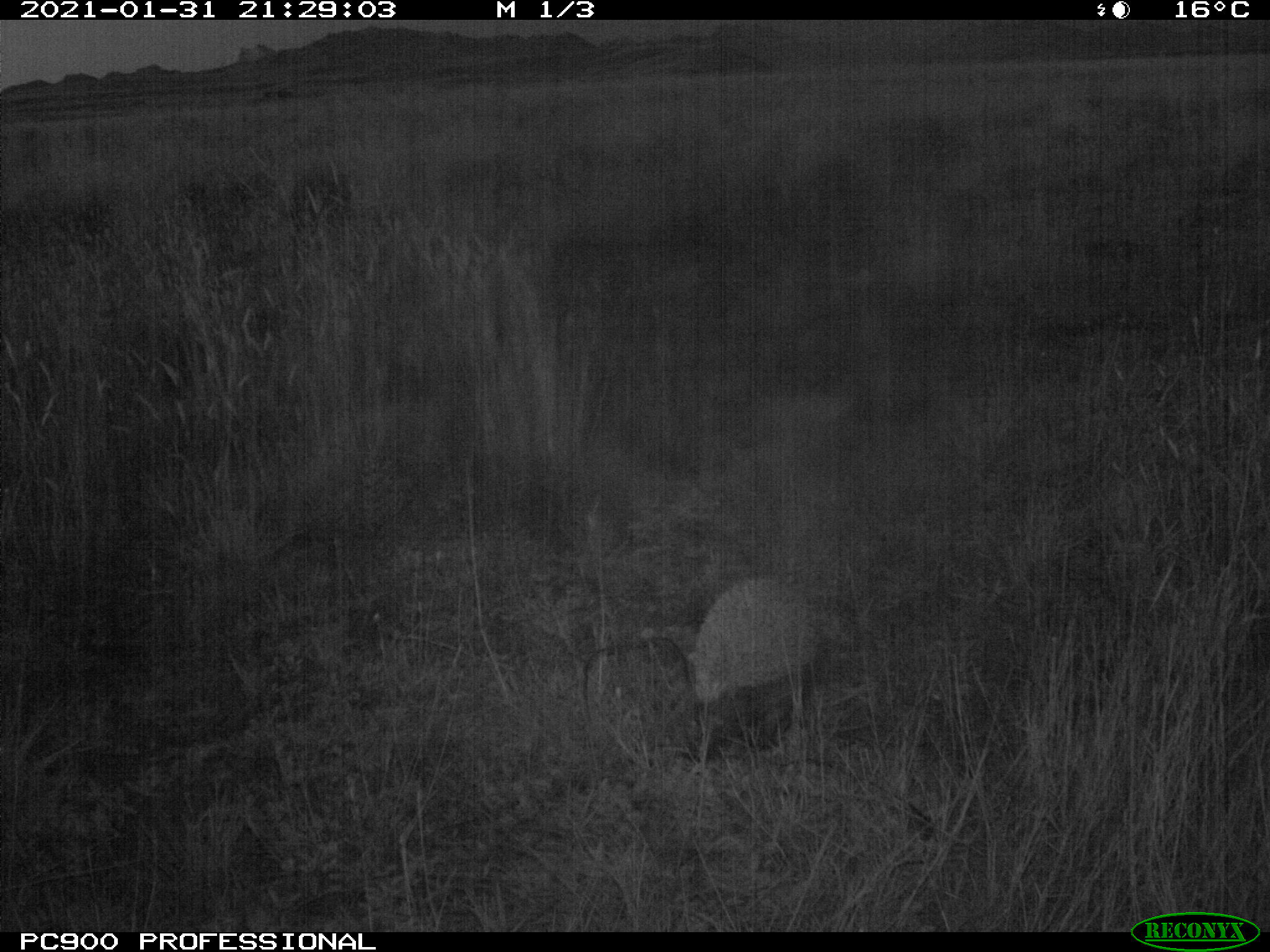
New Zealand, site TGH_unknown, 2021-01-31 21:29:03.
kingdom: Animalia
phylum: Chordata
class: Mammalia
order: Eulipotyphla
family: Erinaceidae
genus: Erinaceus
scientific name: Erinaceus europaeus europaeus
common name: european hedgehog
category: hedgehog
Hedgehog (european hedgehog) (Erinaceus europaeus europaeus).